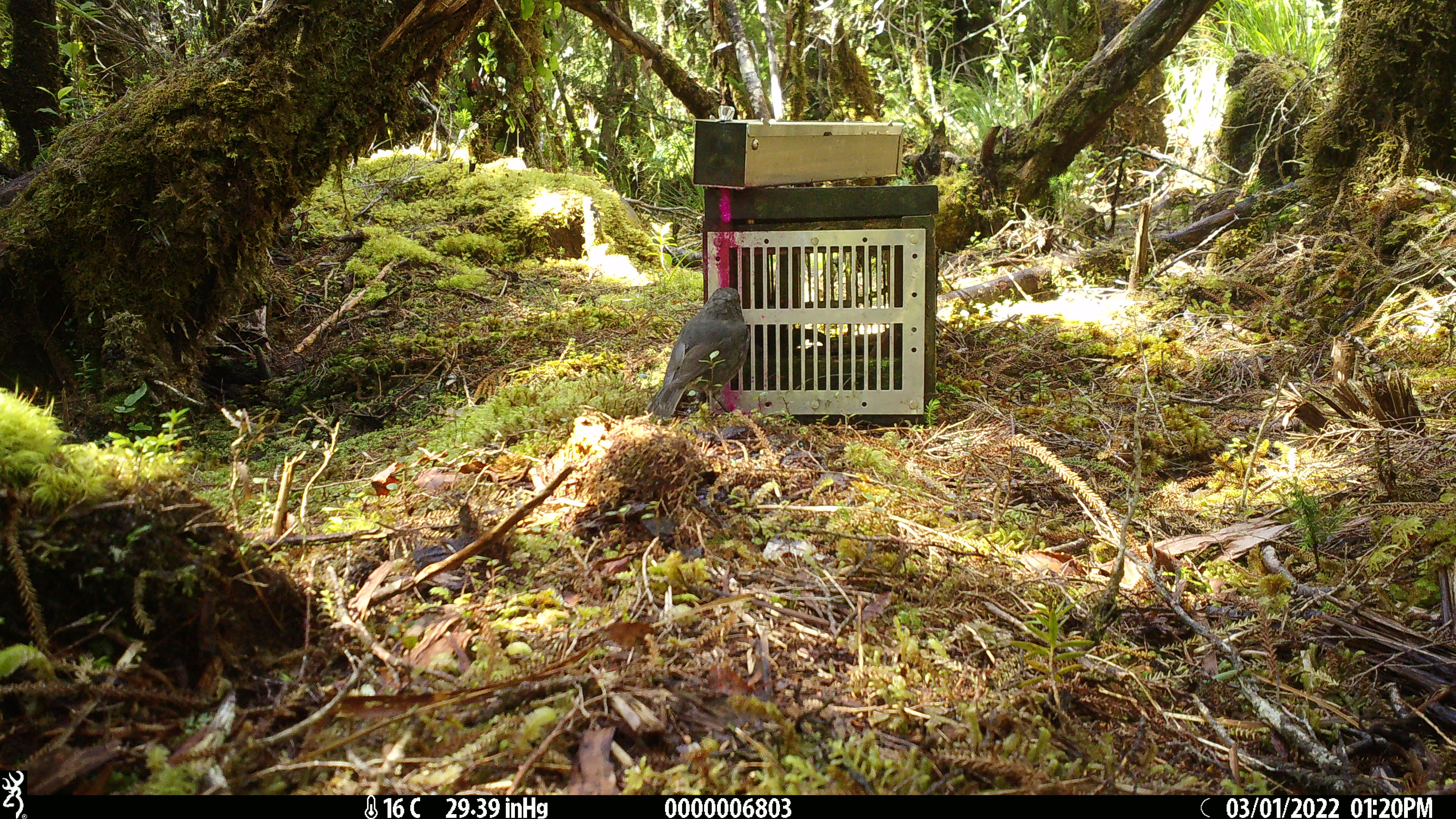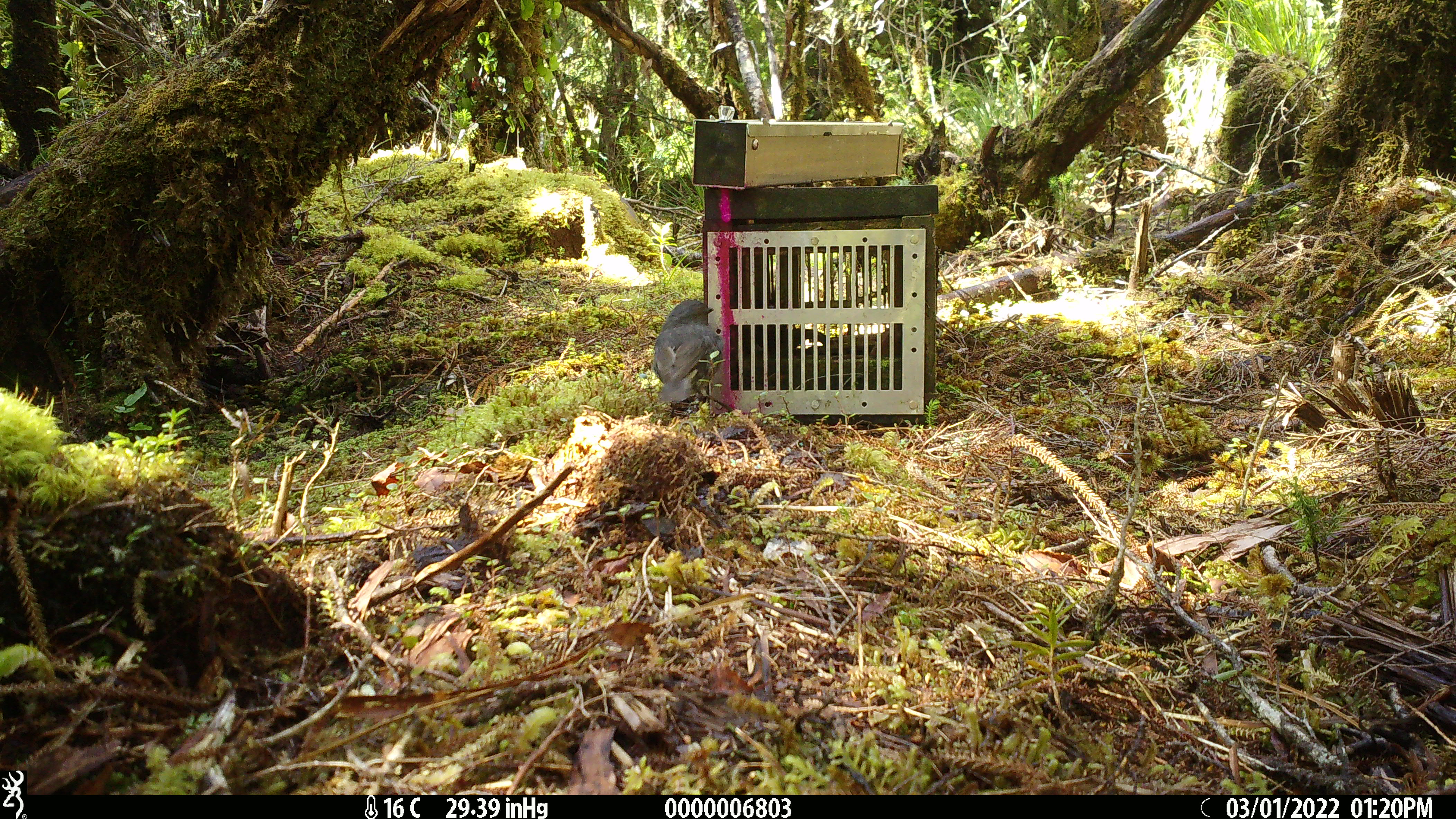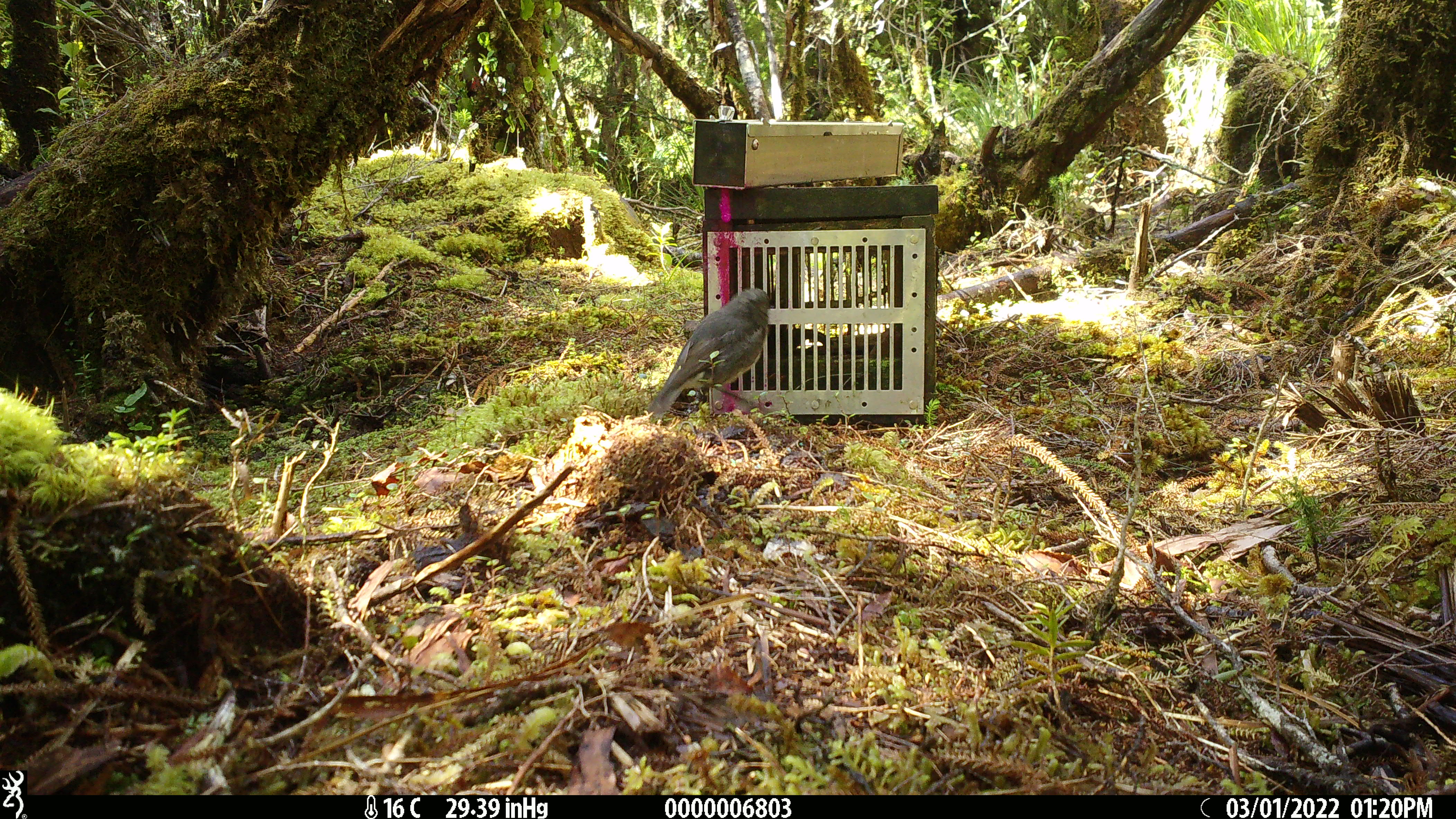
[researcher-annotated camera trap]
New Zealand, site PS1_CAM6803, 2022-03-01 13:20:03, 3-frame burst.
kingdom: Animalia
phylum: Chordata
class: Aves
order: Passeriformes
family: Petroicidae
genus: Petroica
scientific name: Petroica australis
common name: new zealand robin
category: robin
Robin (new zealand robin) (Petroica australis).